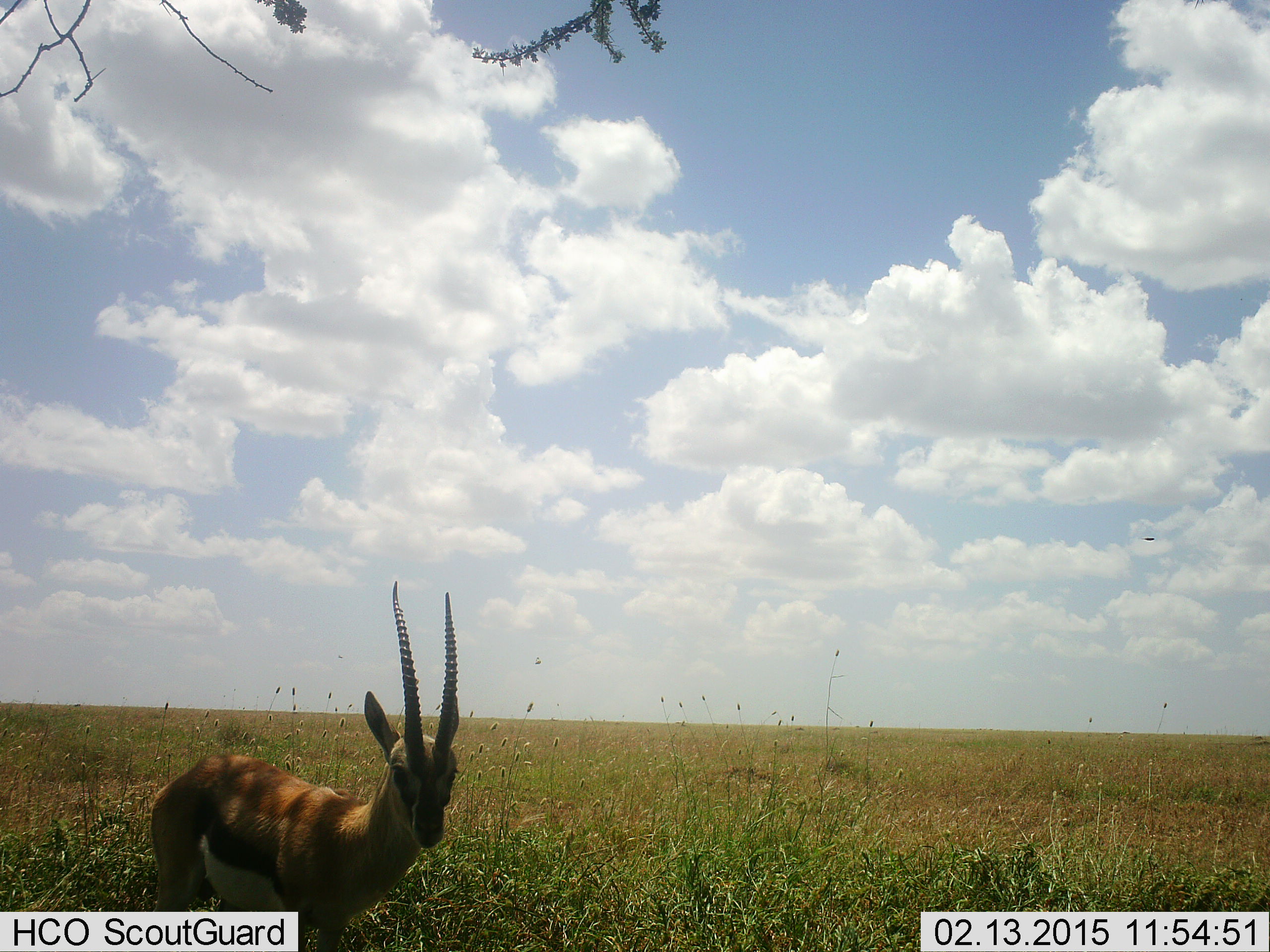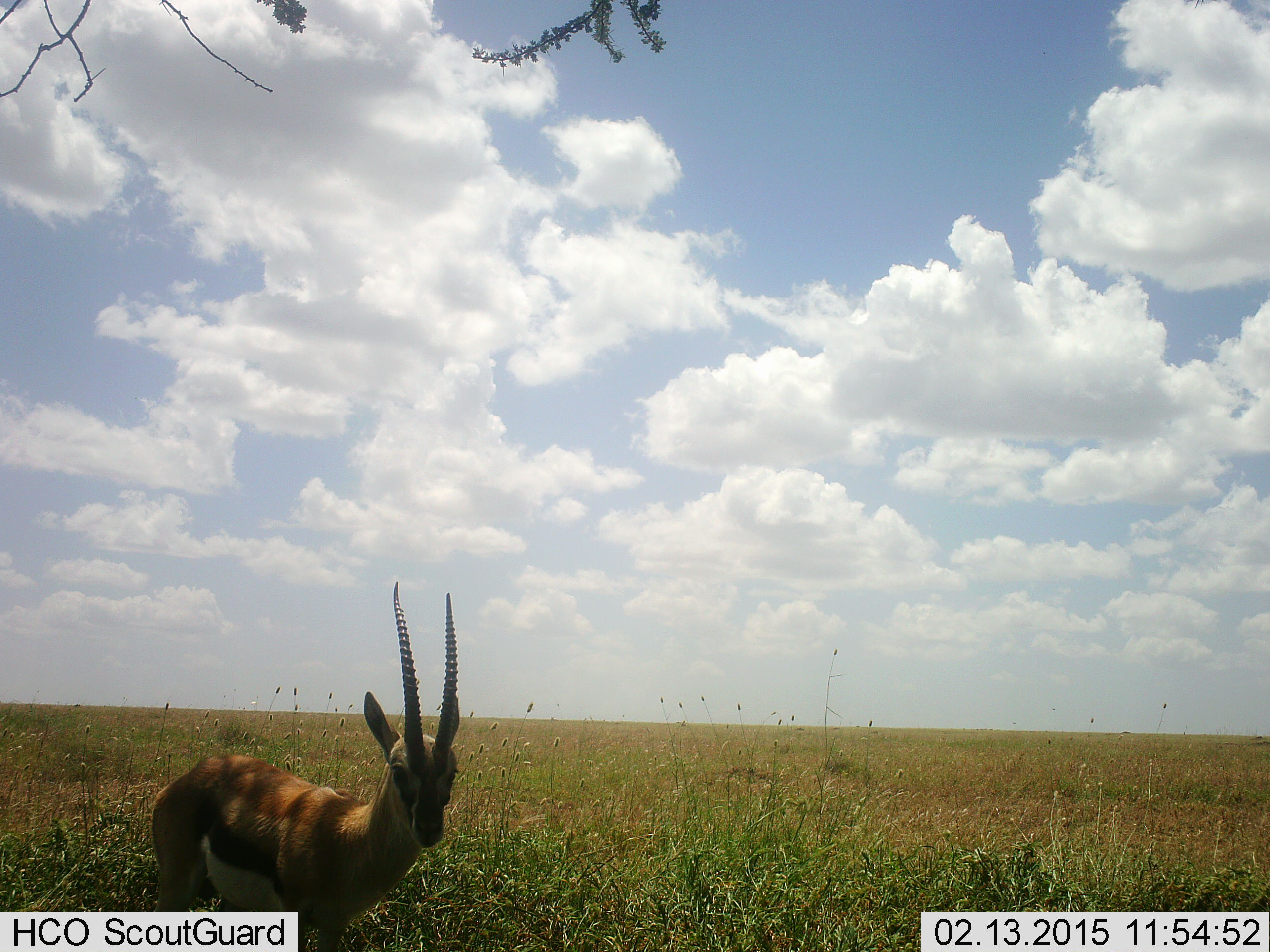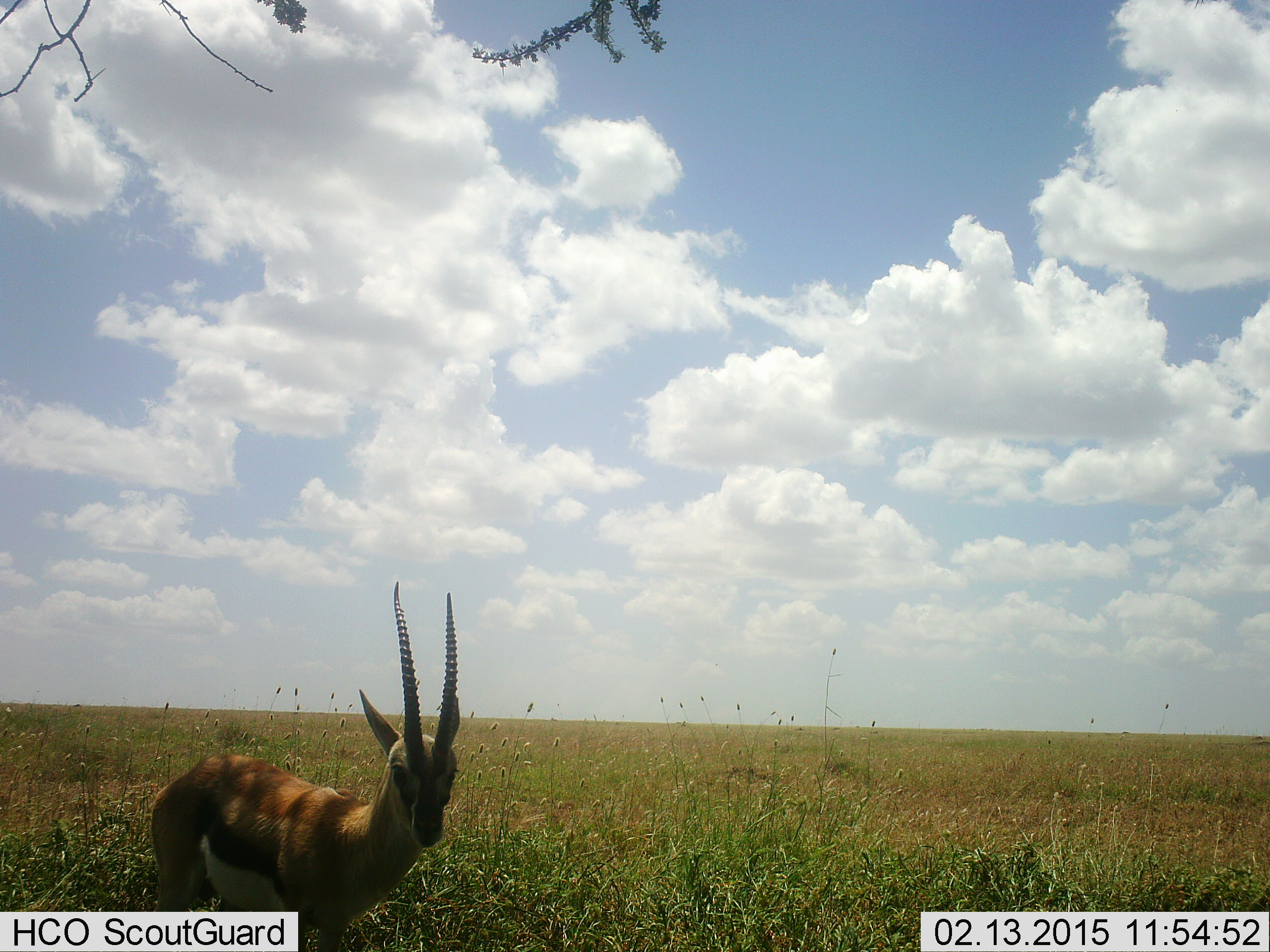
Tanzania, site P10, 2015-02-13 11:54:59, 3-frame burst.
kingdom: Animalia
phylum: Chordata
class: Mammalia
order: Artiodactyla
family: Bovidae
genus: Eudorcas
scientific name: Eudorcas thomsonii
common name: thomson's gazelle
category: gazellethomsons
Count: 1.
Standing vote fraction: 100%.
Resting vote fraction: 0%.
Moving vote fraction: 0%.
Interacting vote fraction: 0%.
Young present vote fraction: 0%.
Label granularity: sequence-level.